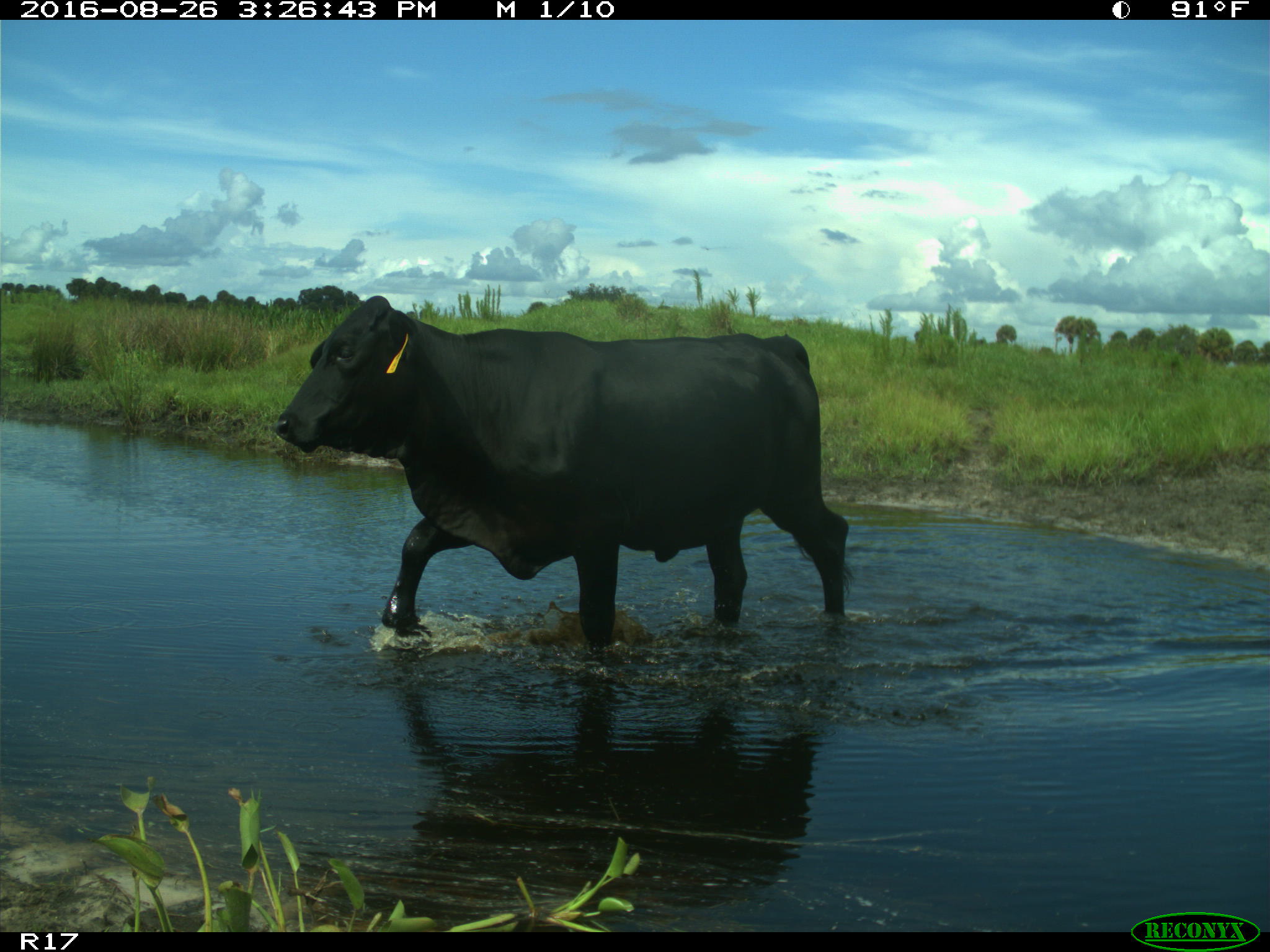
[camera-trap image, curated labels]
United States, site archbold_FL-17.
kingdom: Animalia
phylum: Chordata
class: Mammalia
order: Artiodactyla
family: Bovidae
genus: Bos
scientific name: Bos taurus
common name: domestic cow